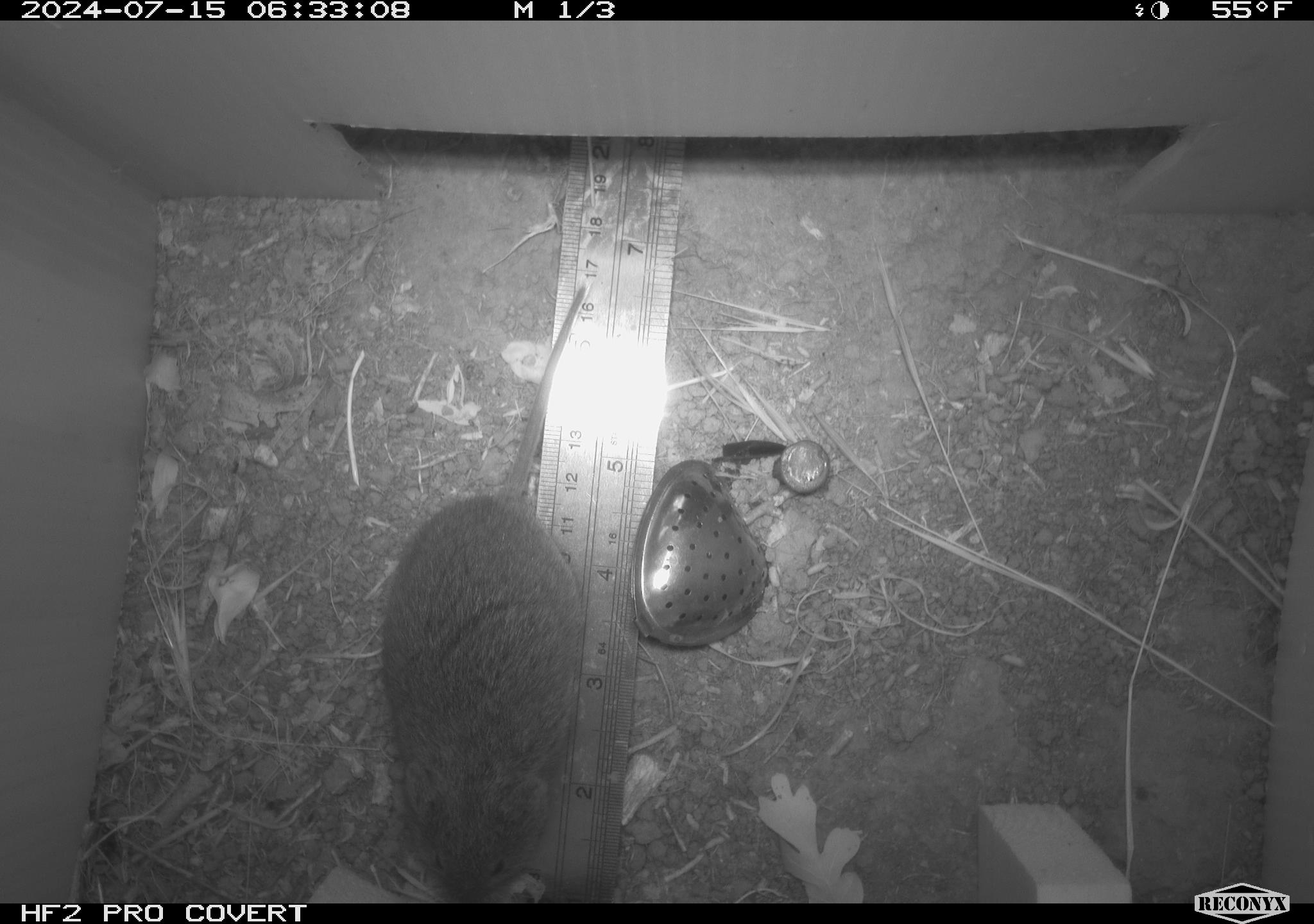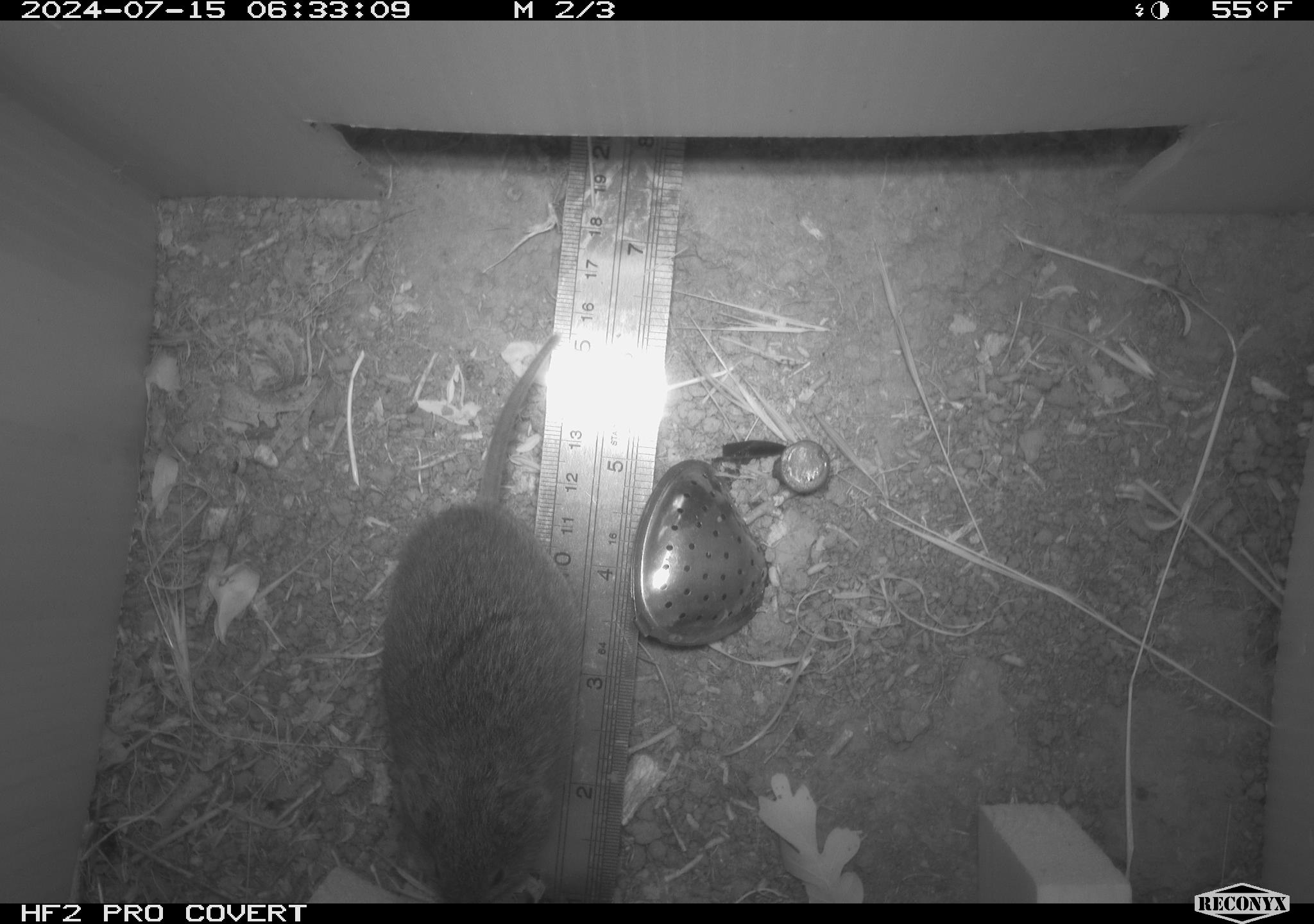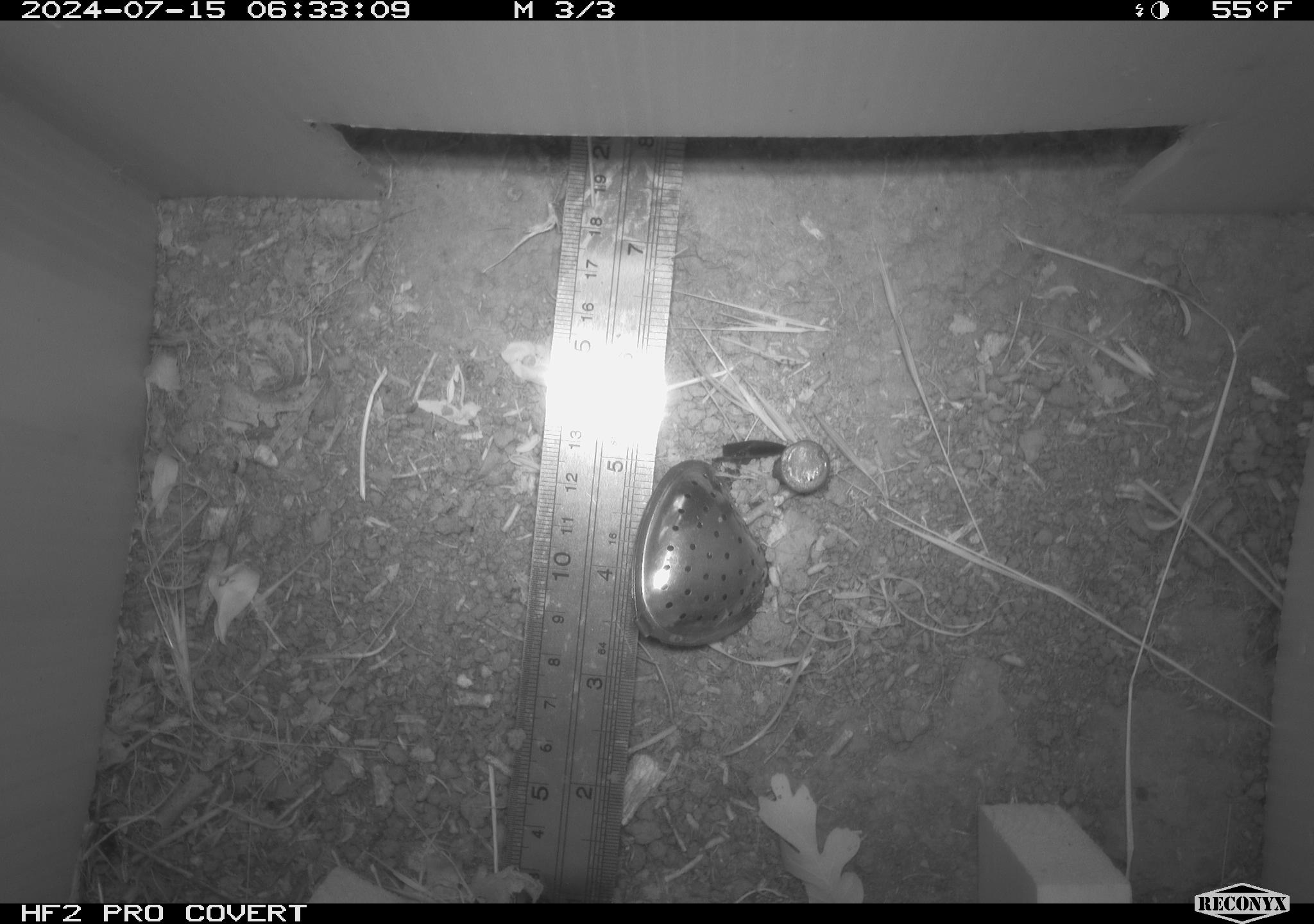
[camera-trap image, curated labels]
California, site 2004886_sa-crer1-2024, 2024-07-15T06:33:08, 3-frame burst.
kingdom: Animalia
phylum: Chordata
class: Mammalia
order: Rodentia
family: Cricetidae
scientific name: Arvicolinae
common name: voles, lemmings, and muskrats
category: arvicolinae subfamily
Arvicolinae subfamily (voles, lemmings, and muskrats) (Arvicolinae).